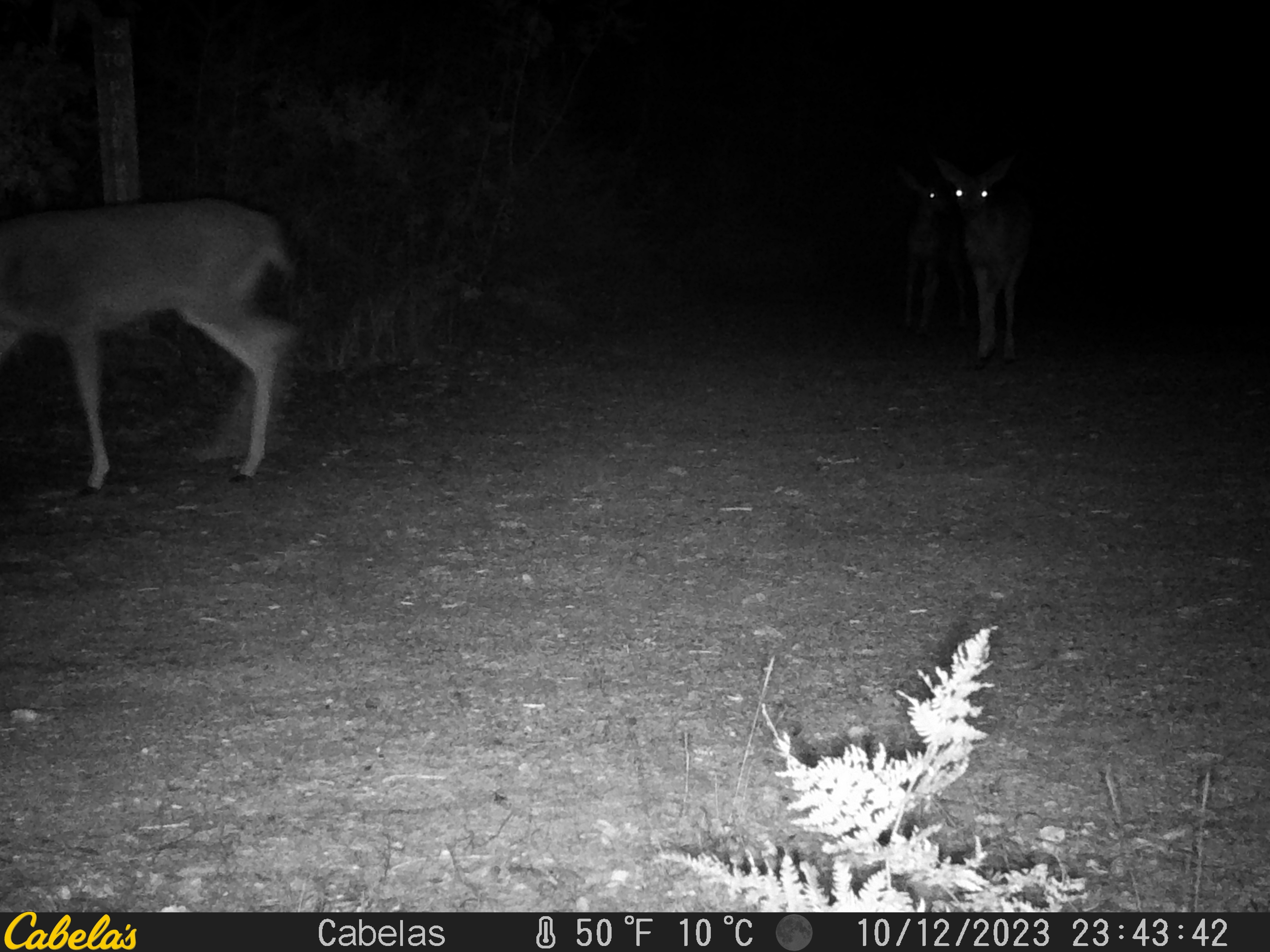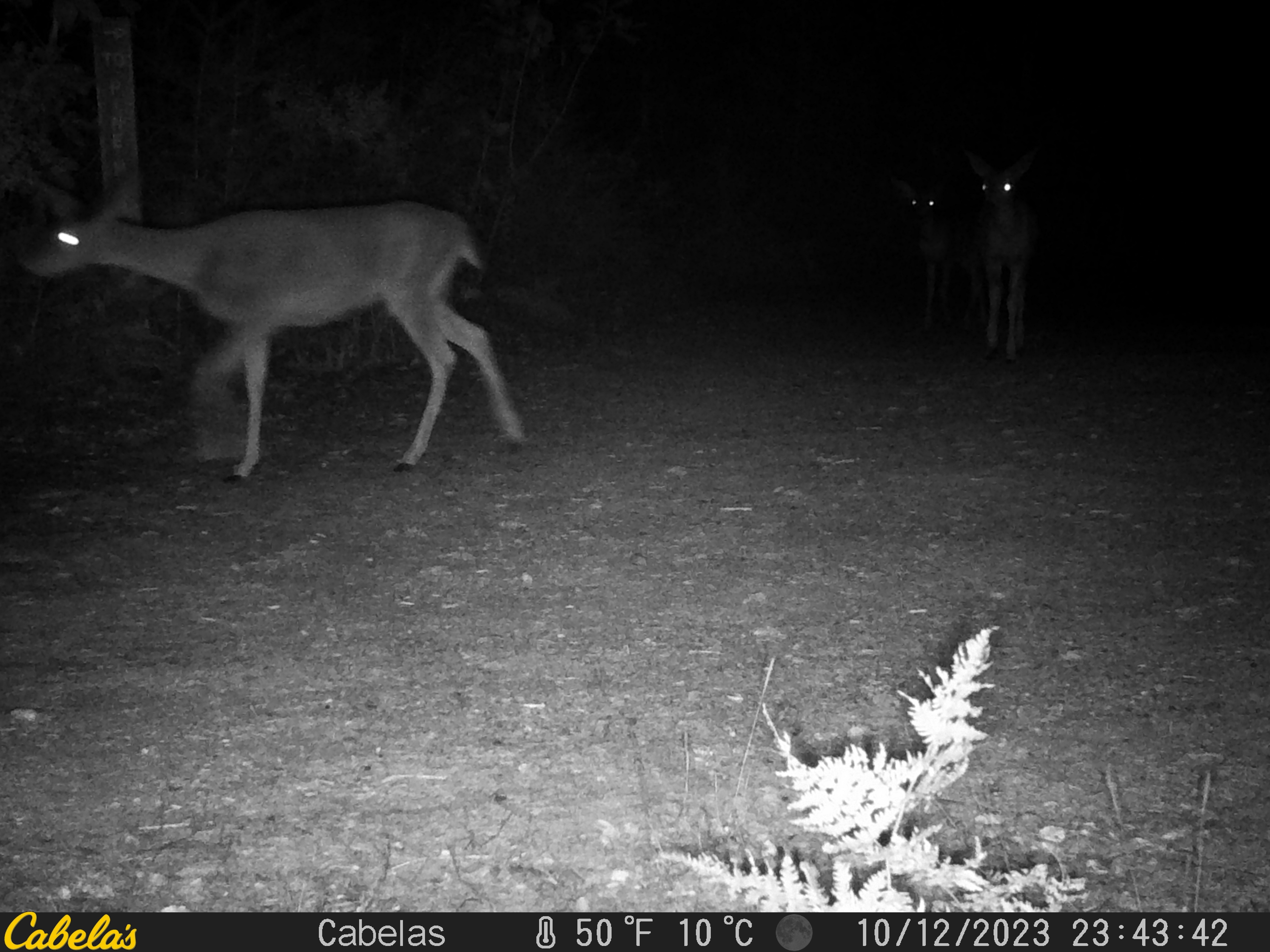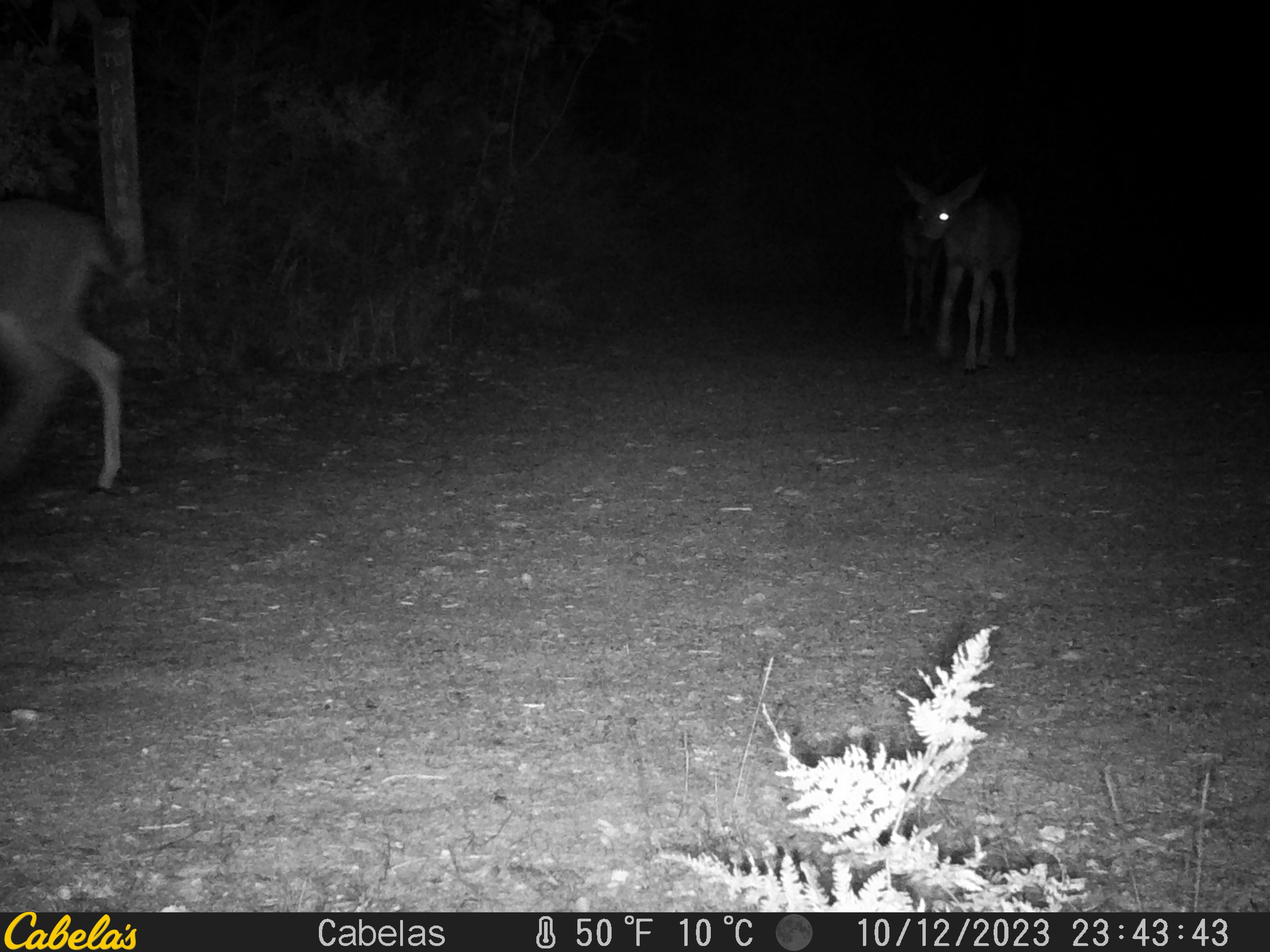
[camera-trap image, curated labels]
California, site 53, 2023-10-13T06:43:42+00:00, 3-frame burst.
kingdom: Animalia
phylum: Chordata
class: Mammalia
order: Artiodactyla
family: Cervidae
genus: Odocoileus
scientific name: Odocoileus hemionus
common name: mule deer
Mule deer (Odocoileus hemionus).